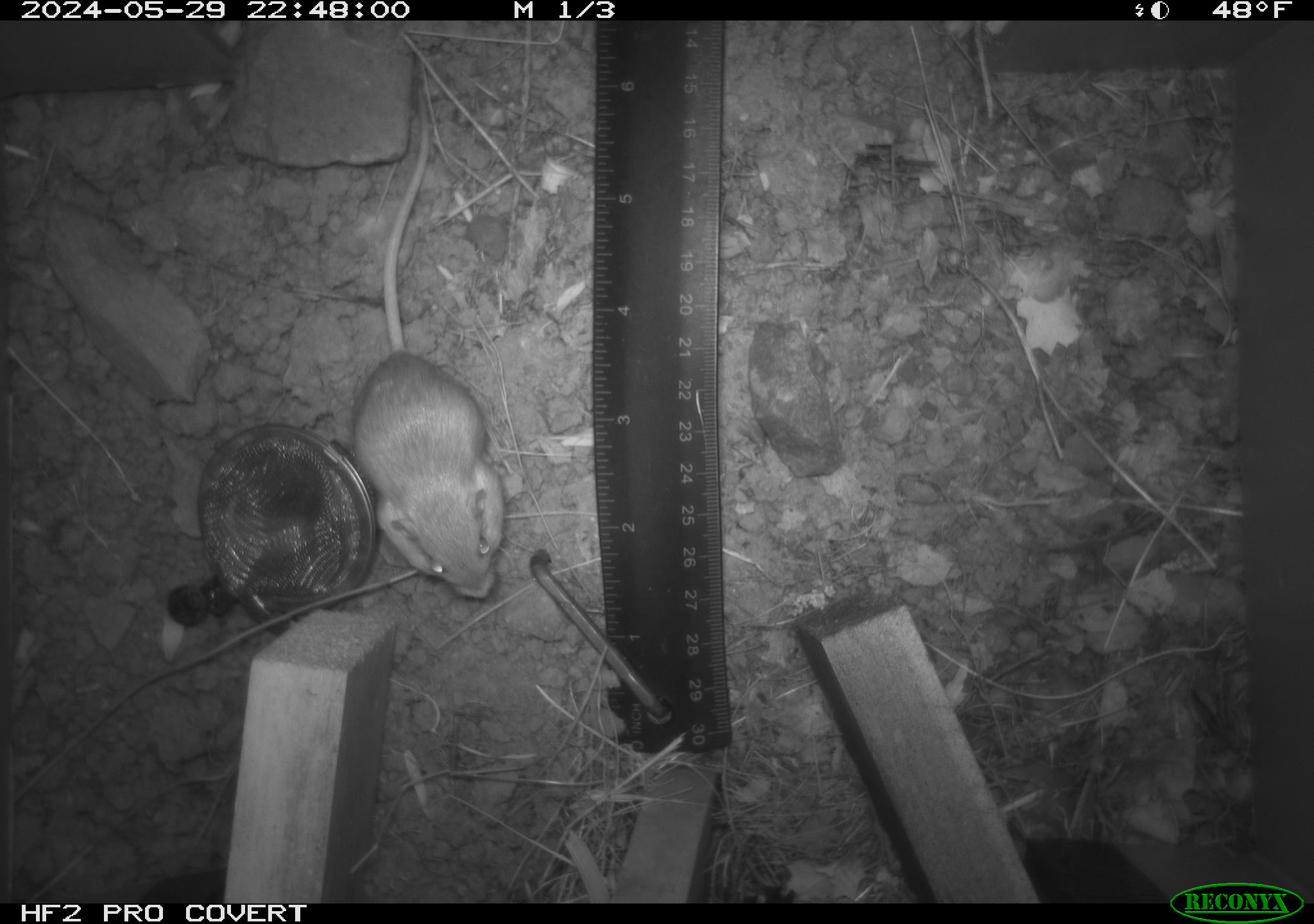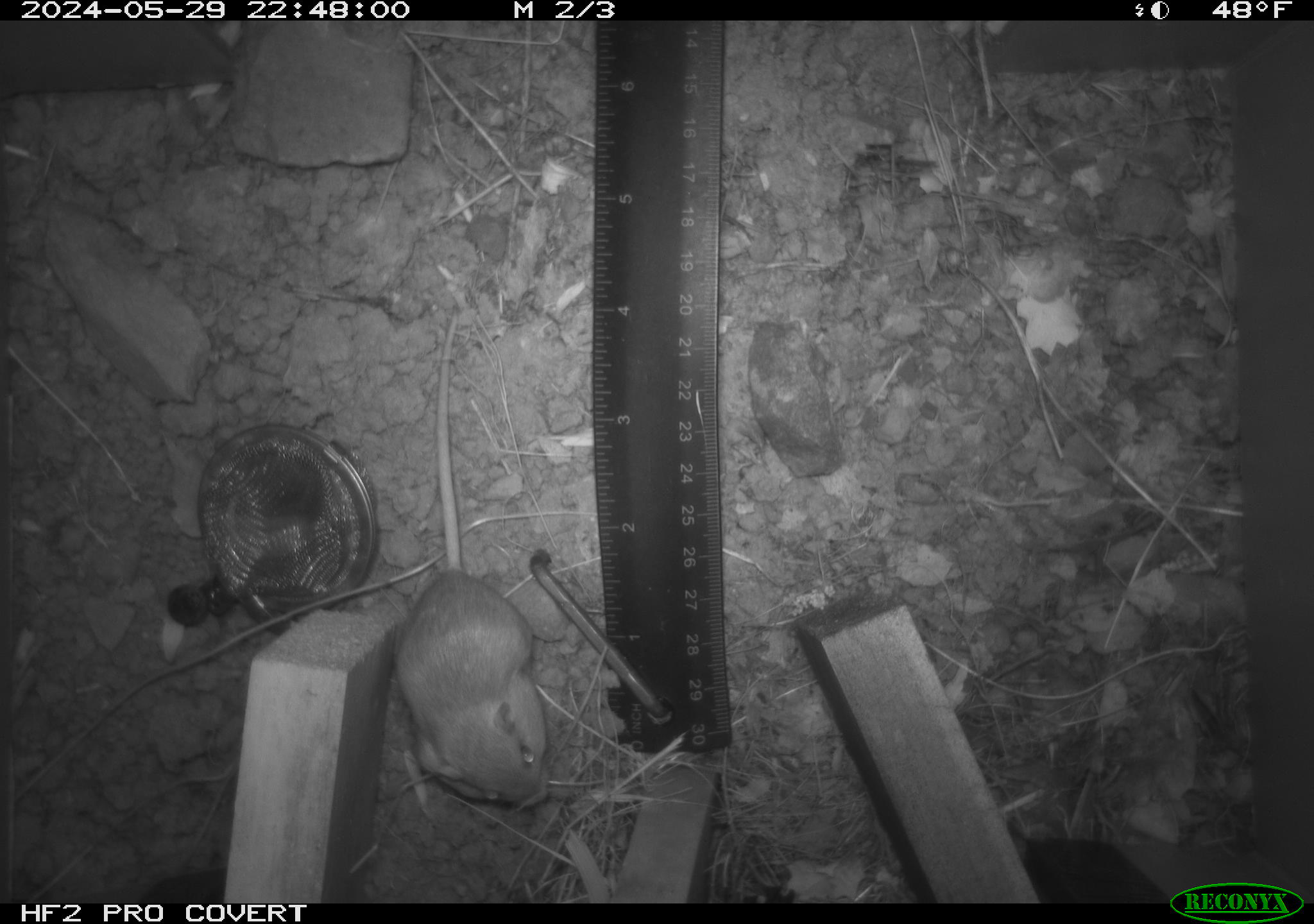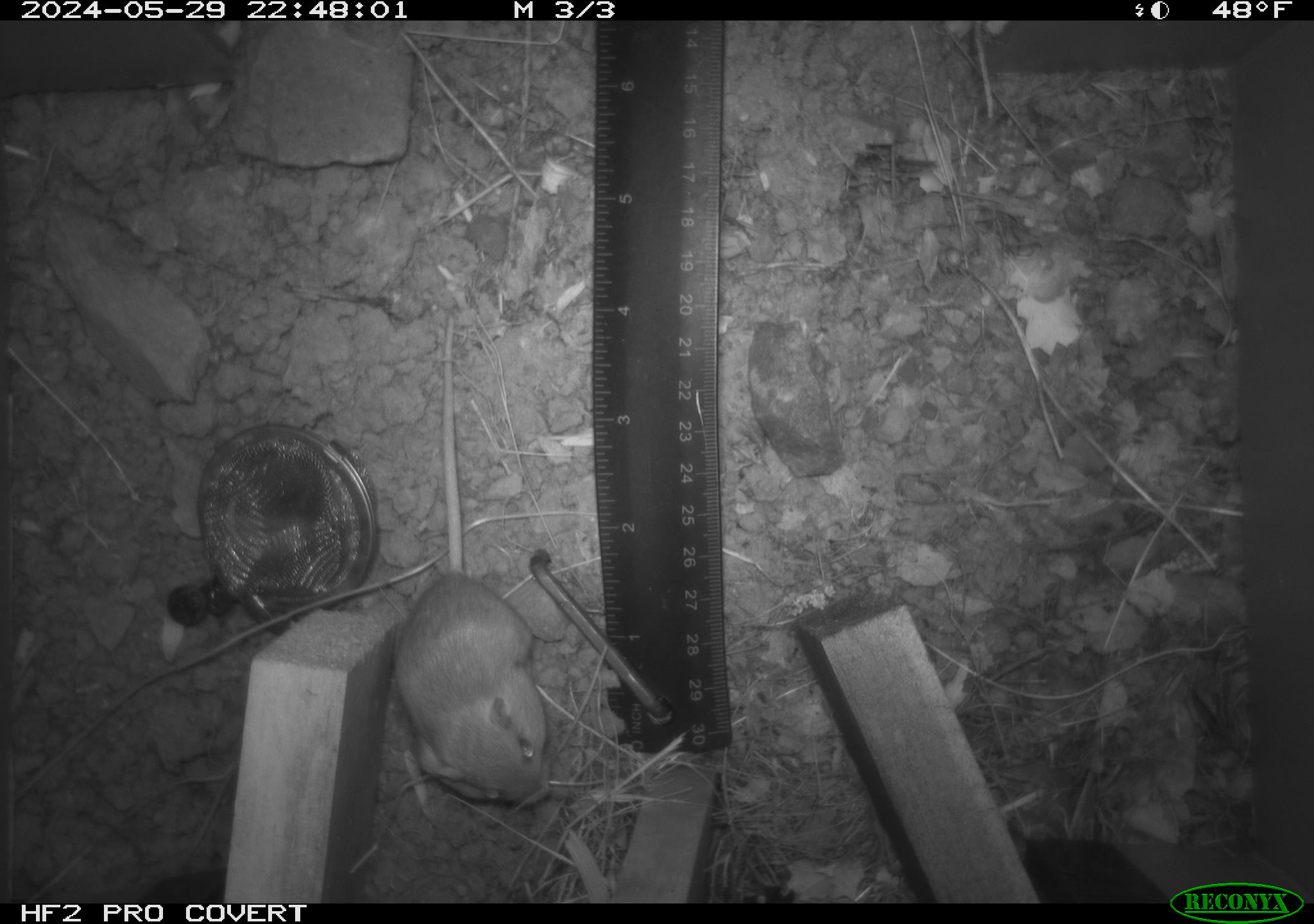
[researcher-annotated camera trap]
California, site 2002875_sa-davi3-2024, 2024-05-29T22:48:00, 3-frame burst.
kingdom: Animalia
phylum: Chordata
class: Mammalia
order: Rodentia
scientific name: Rodentia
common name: mouse species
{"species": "mouse species (Rodentia)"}